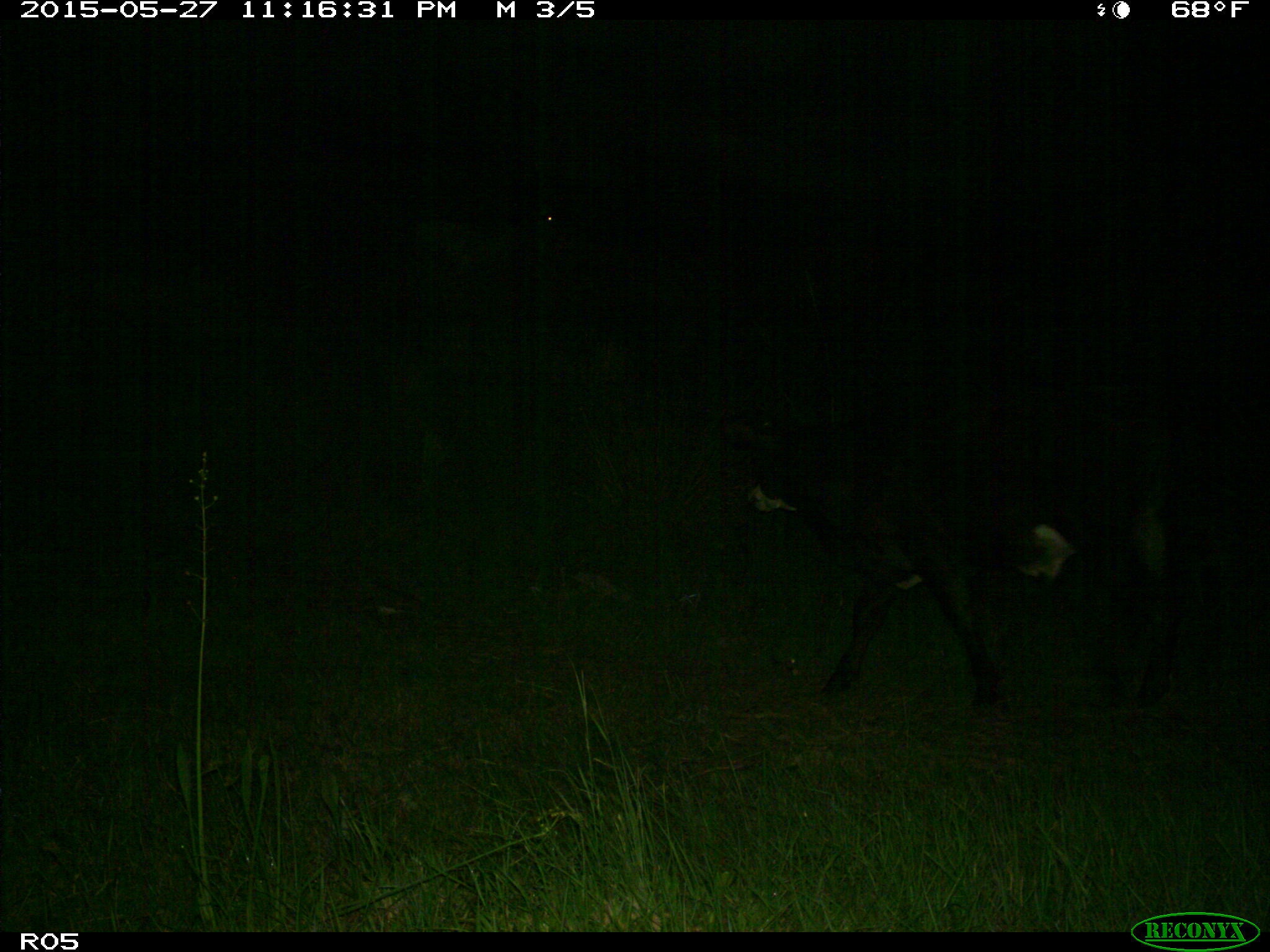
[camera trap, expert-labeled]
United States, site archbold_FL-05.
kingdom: Animalia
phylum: Chordata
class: Mammalia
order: Artiodactyla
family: Bovidae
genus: Bos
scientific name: Bos taurus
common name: domestic cow